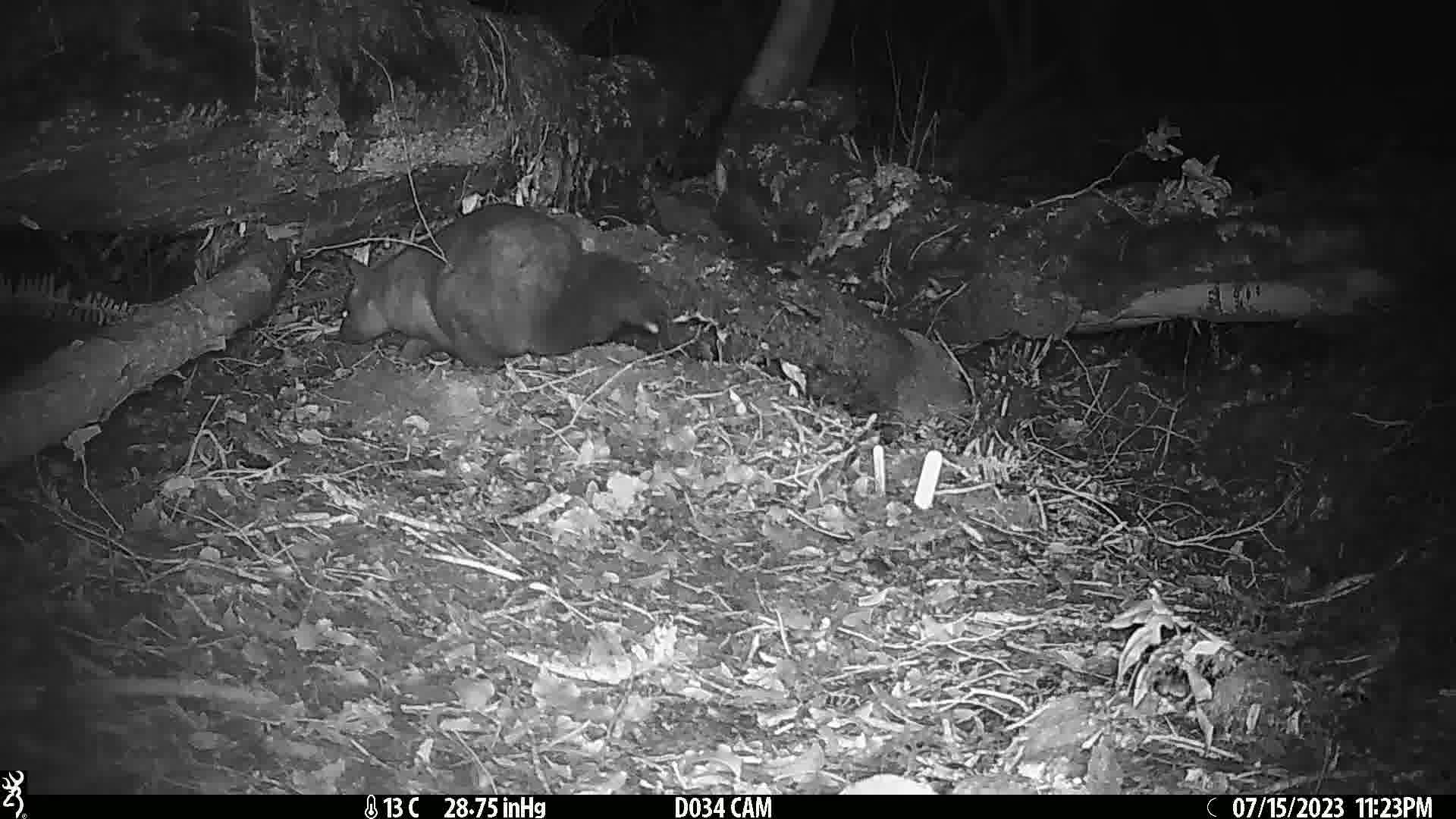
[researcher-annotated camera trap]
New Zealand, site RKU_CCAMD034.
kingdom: Animalia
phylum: Chordata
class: Mammalia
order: Diprotodontia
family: Phalangeridae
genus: Trichosurus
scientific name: Trichosurus vulpecula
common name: common brushtail possum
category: possum